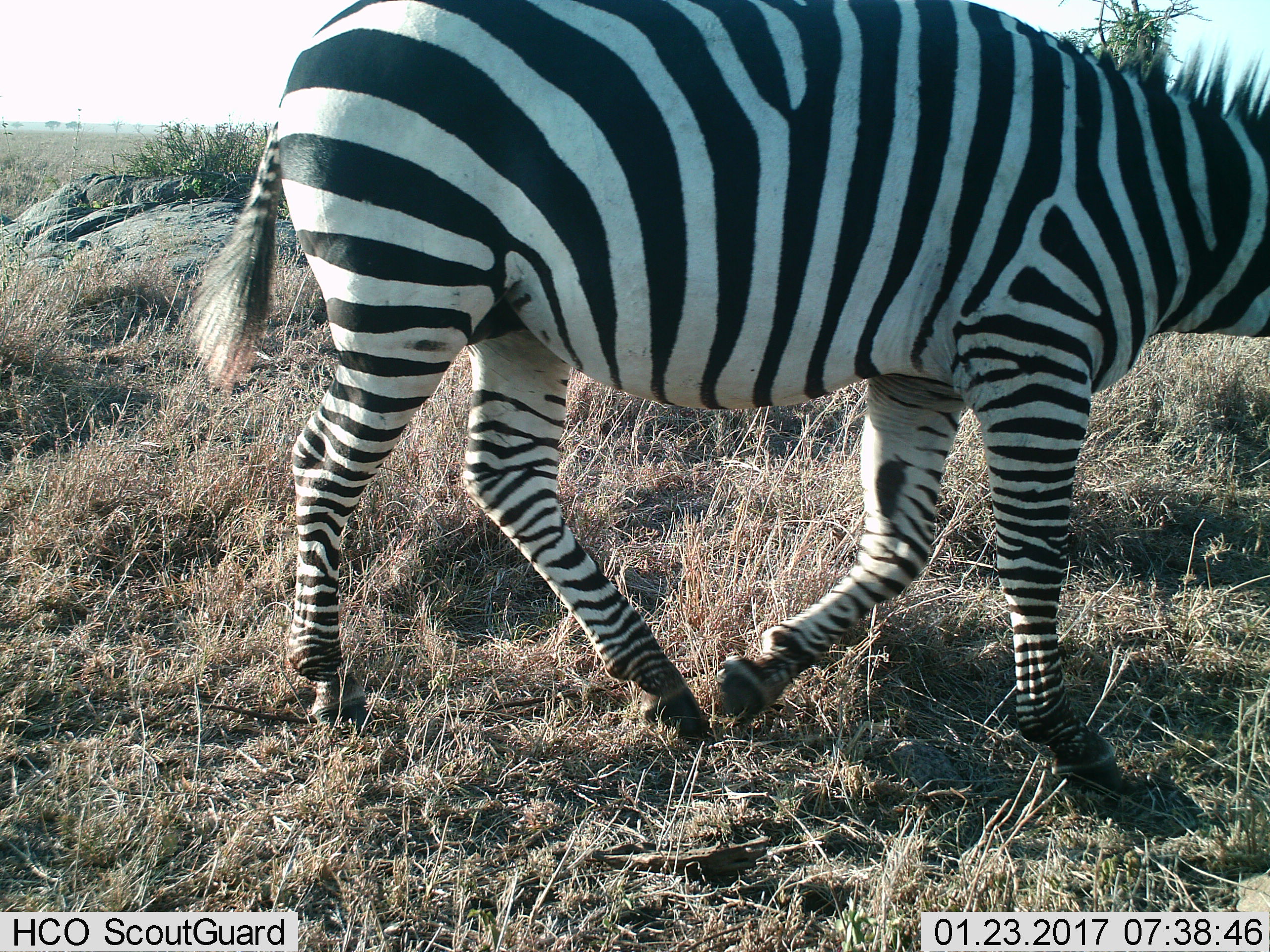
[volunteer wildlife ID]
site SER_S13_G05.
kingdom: Animalia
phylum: Chordata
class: Mammalia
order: Perissodactyla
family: Equidae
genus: Equus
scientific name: Equus quagga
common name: plains zebra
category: zebraplains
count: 1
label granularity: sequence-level